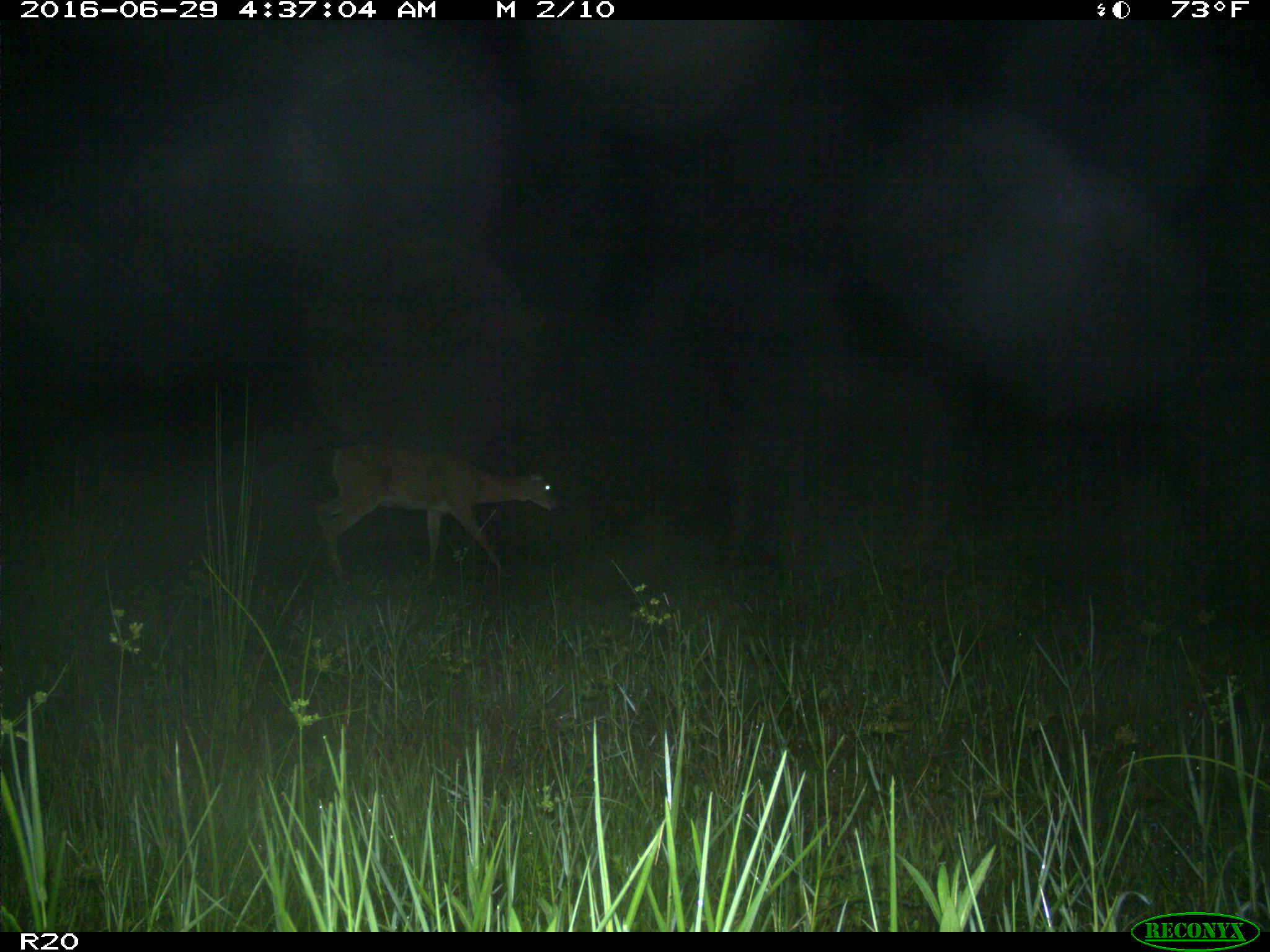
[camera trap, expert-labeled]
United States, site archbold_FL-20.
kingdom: Animalia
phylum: Chordata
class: Mammalia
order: Artiodactyla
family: Cervidae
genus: Odocoileus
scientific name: Odocoileus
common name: deer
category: unidentified deer